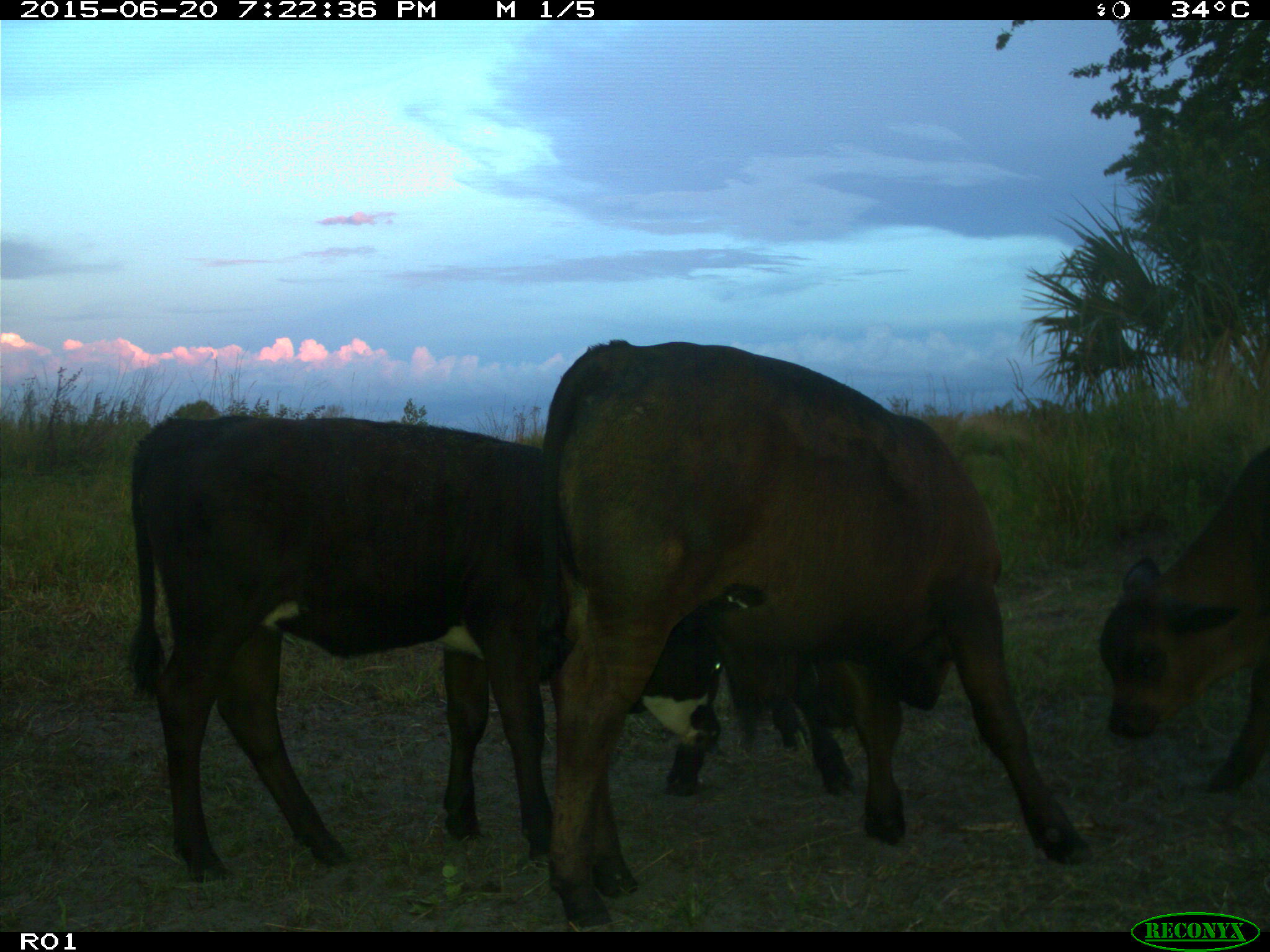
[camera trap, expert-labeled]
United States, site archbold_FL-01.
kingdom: Animalia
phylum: Chordata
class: Mammalia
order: Artiodactyla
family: Bovidae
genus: Bos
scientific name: Bos taurus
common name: domestic cow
Bos taurus (domestic cow).